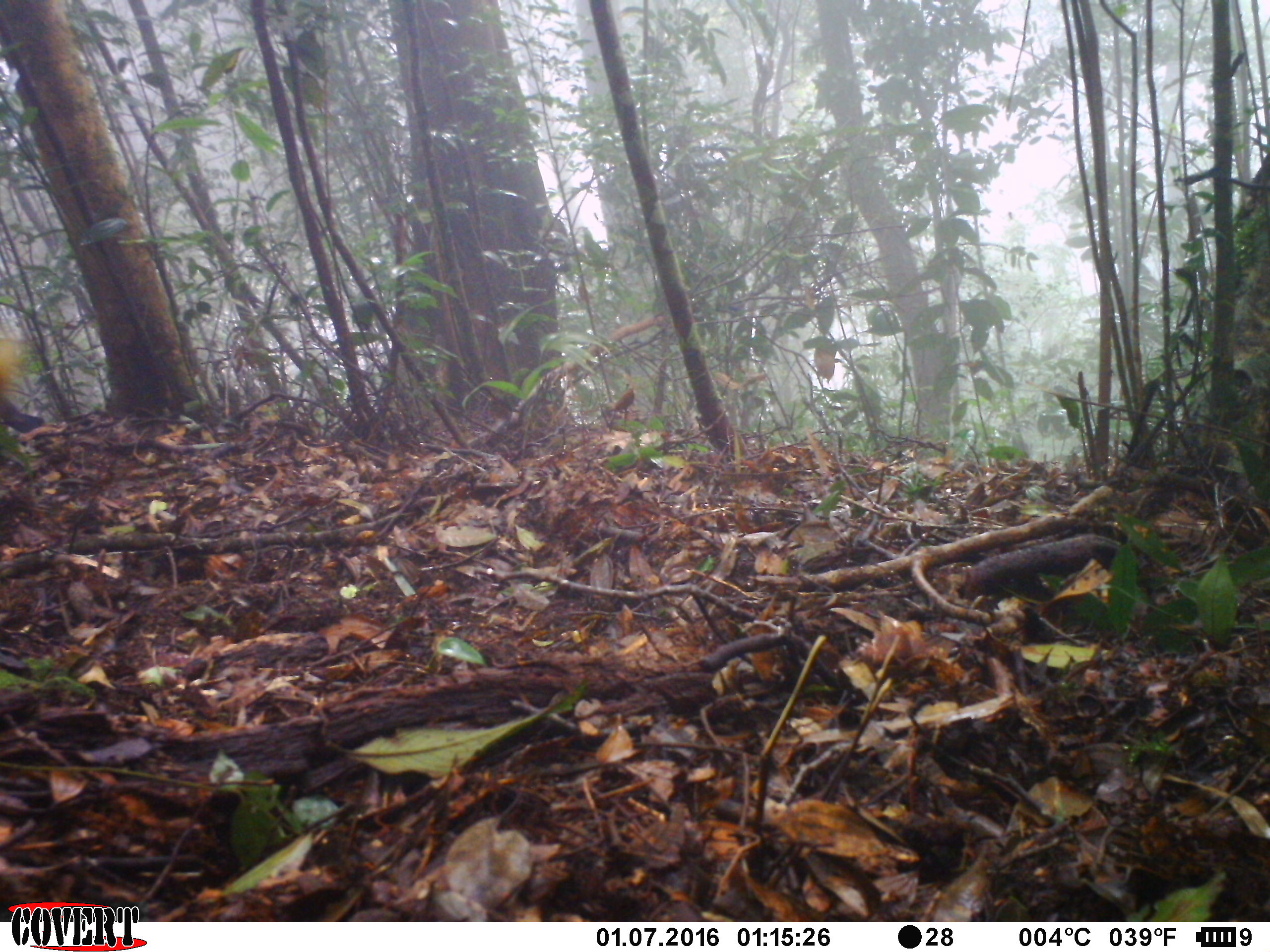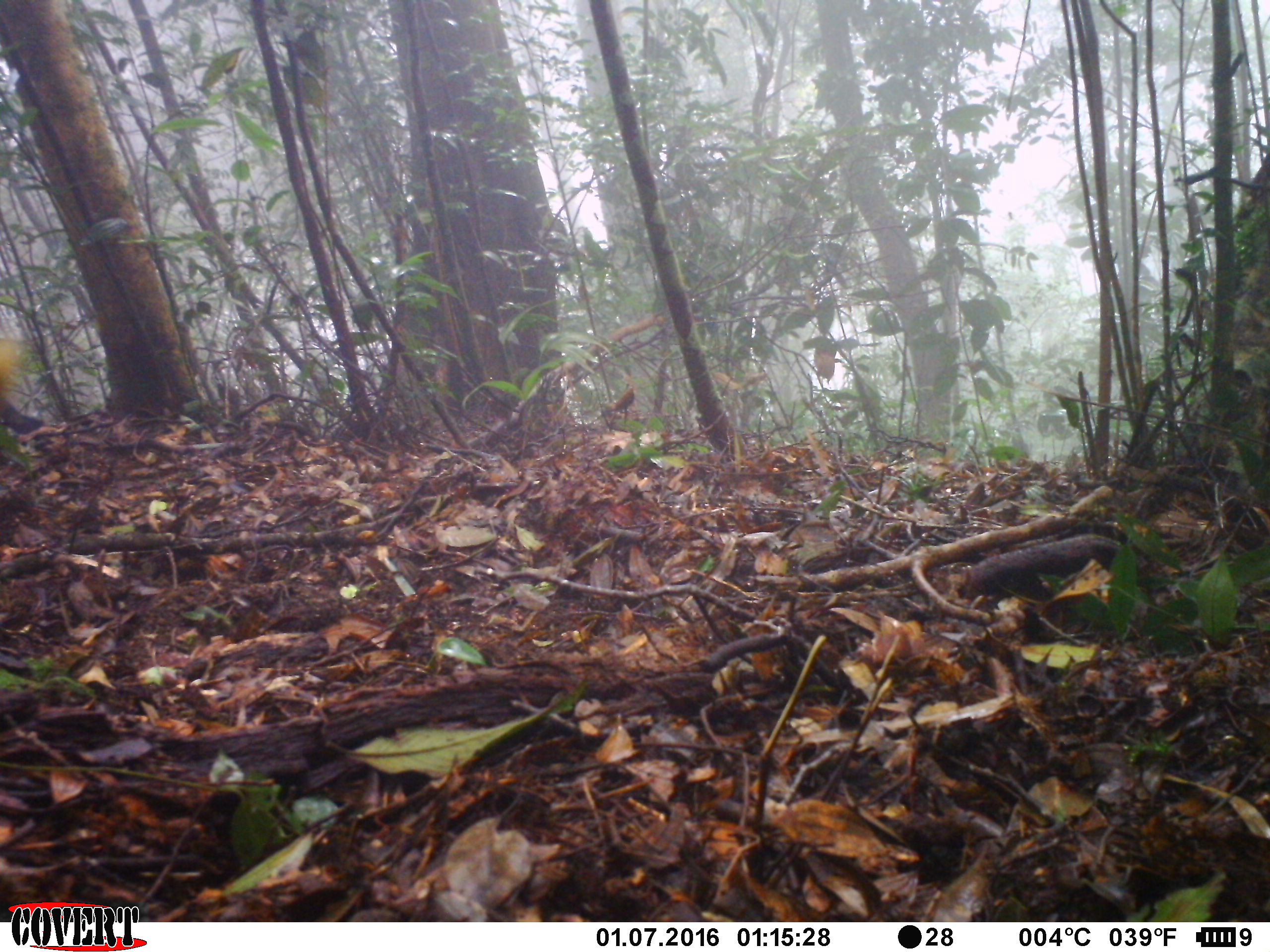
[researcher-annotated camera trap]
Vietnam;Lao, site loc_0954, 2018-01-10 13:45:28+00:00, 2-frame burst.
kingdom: Animalia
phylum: Chordata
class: Aves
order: Passeriformes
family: Muscicapidae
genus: Myophonus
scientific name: Myophonus caeruleus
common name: blue whistling thrush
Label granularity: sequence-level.